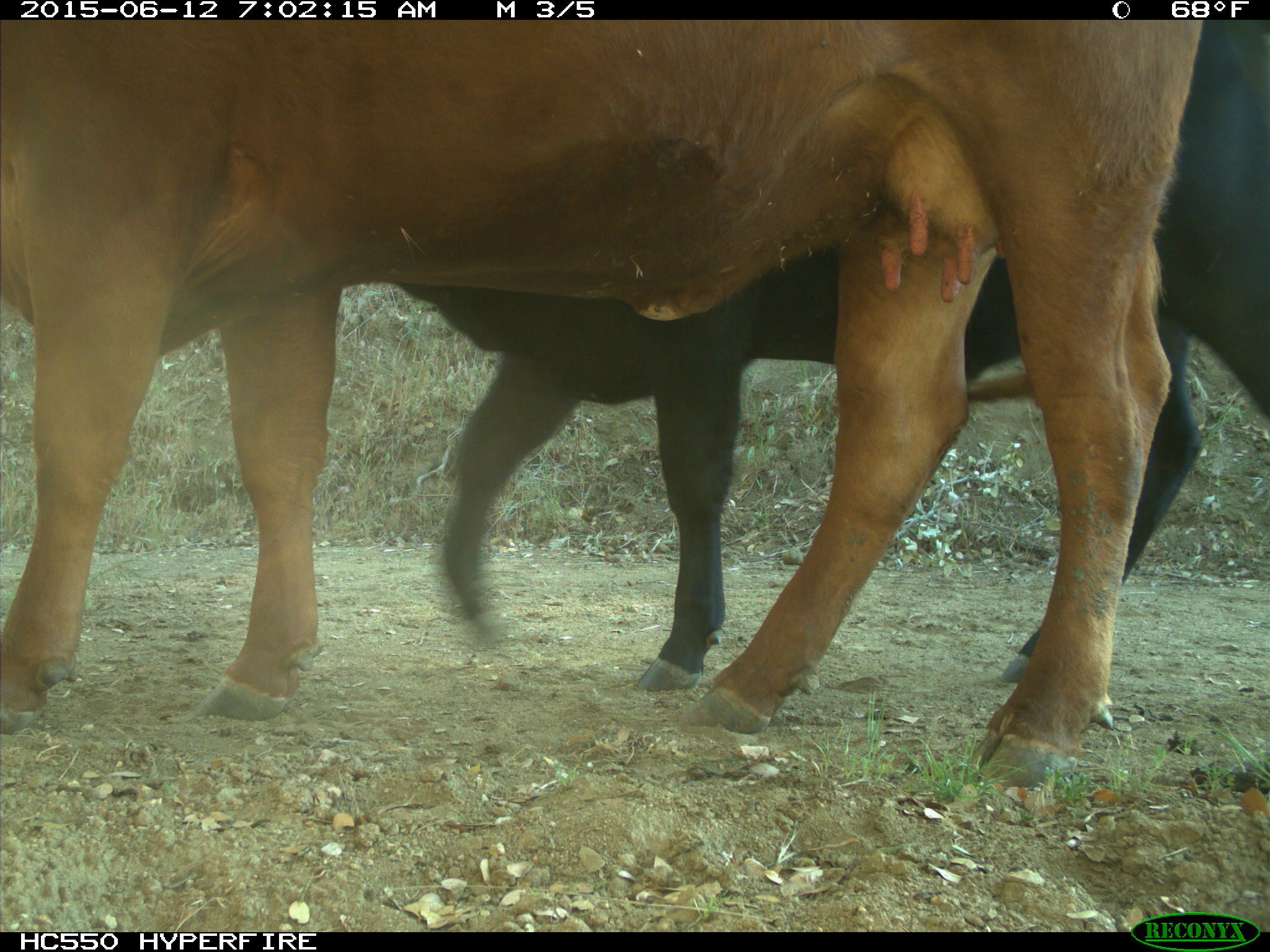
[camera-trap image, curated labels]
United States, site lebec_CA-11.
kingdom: Animalia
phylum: Chordata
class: Mammalia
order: Artiodactyla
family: Bovidae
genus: Bos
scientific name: Bos taurus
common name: domestic cow